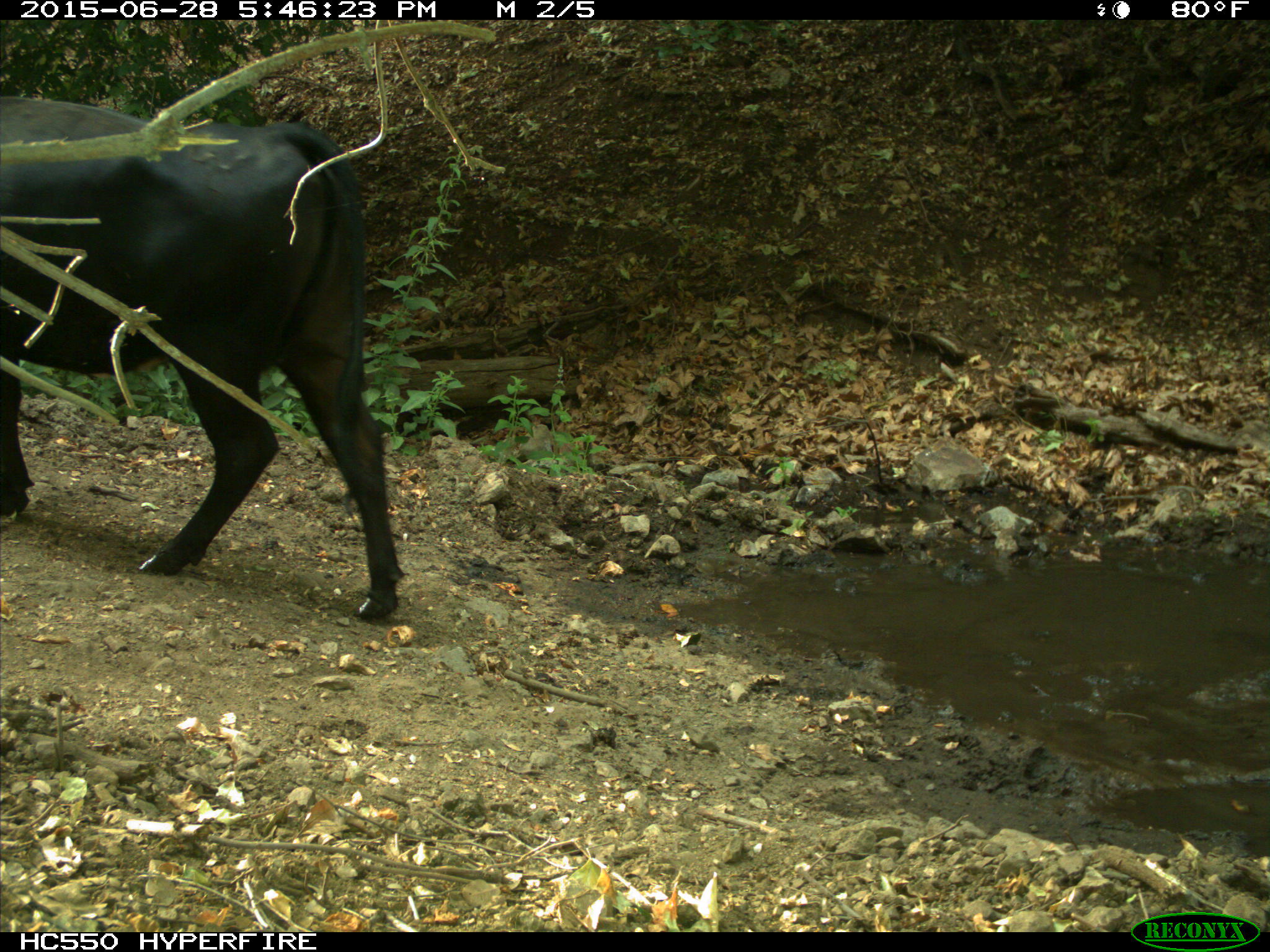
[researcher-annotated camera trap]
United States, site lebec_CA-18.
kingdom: Animalia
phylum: Chordata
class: Mammalia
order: Artiodactyla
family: Bovidae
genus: Bos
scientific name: Bos taurus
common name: domestic cow